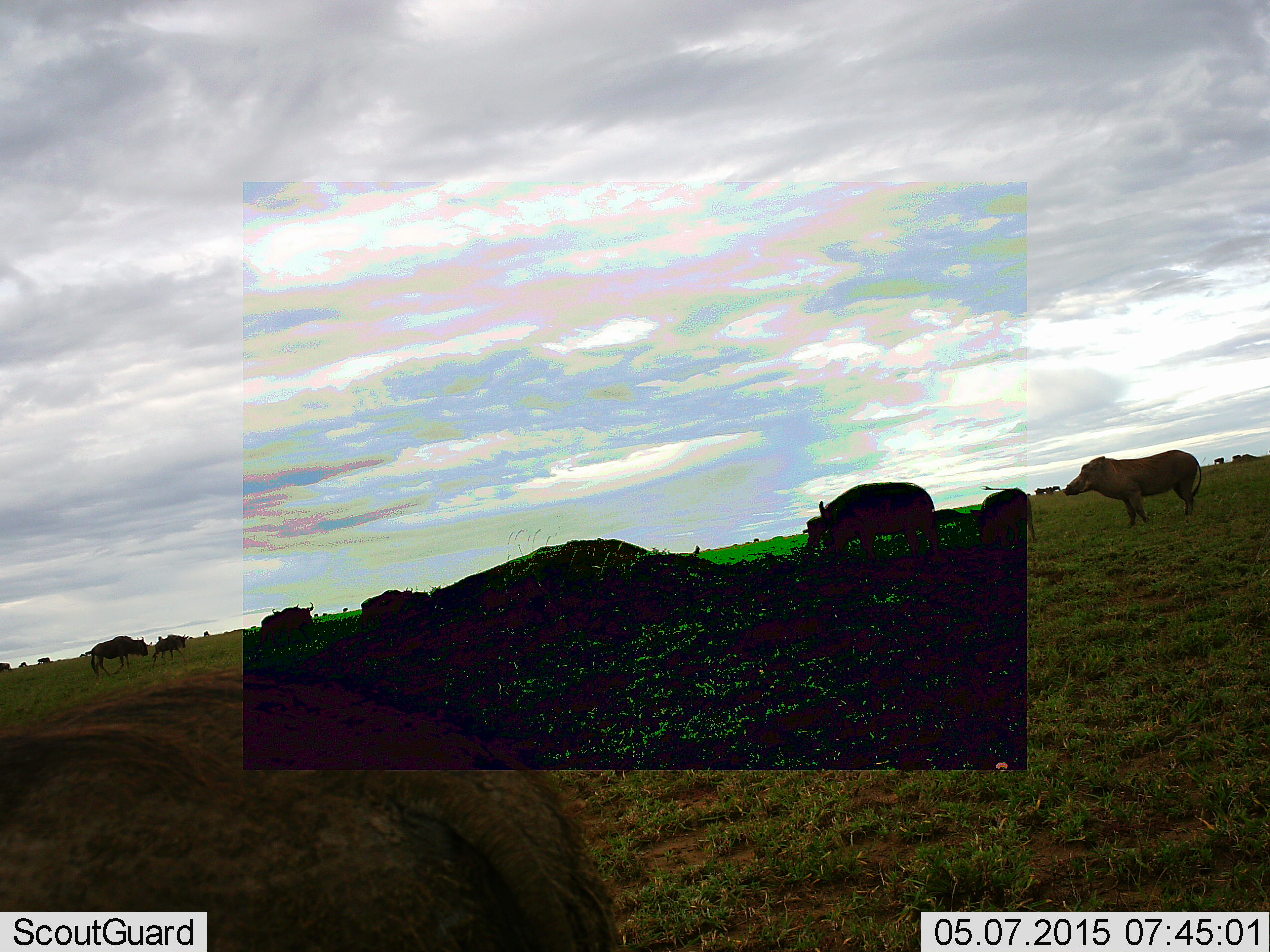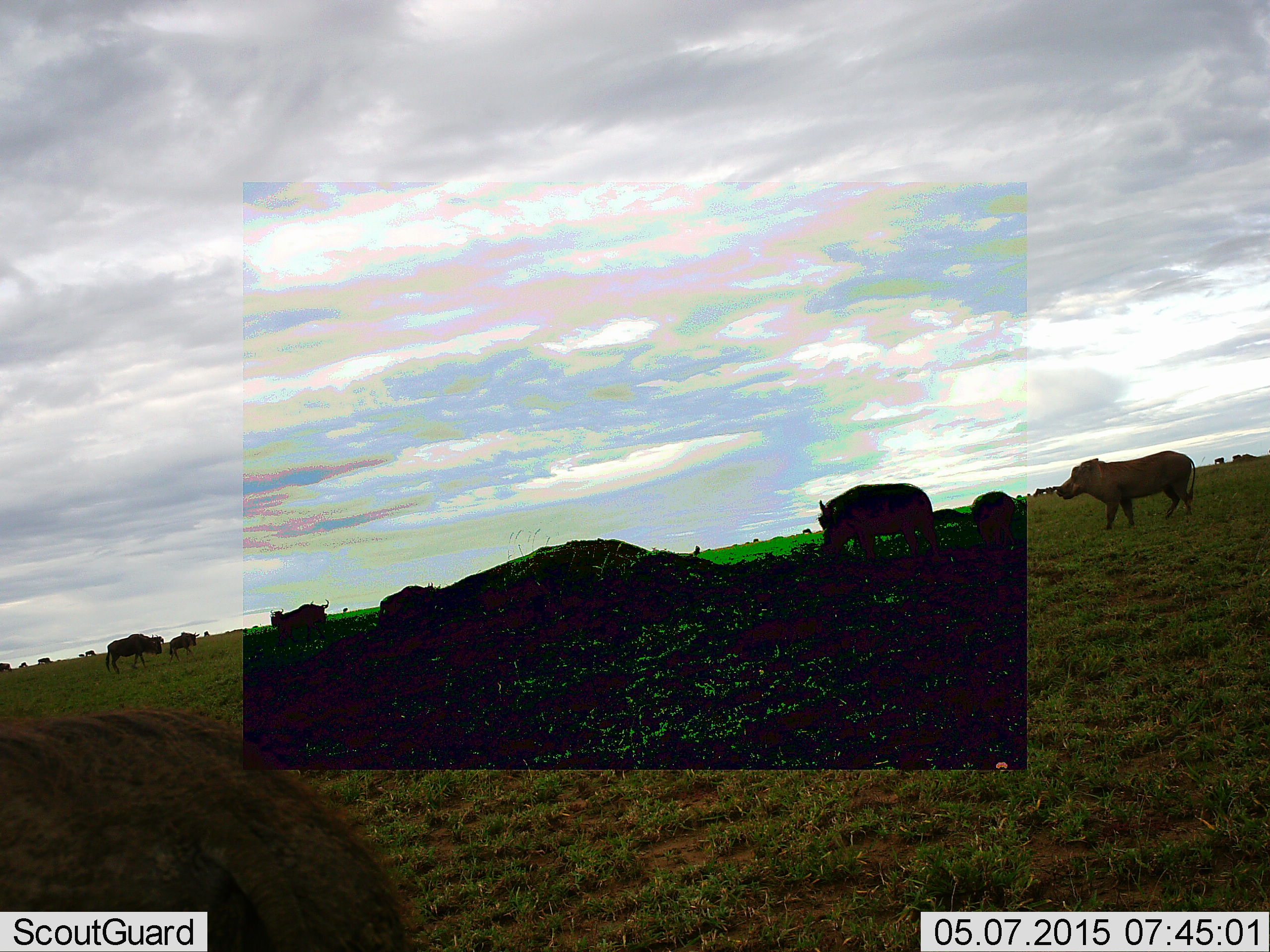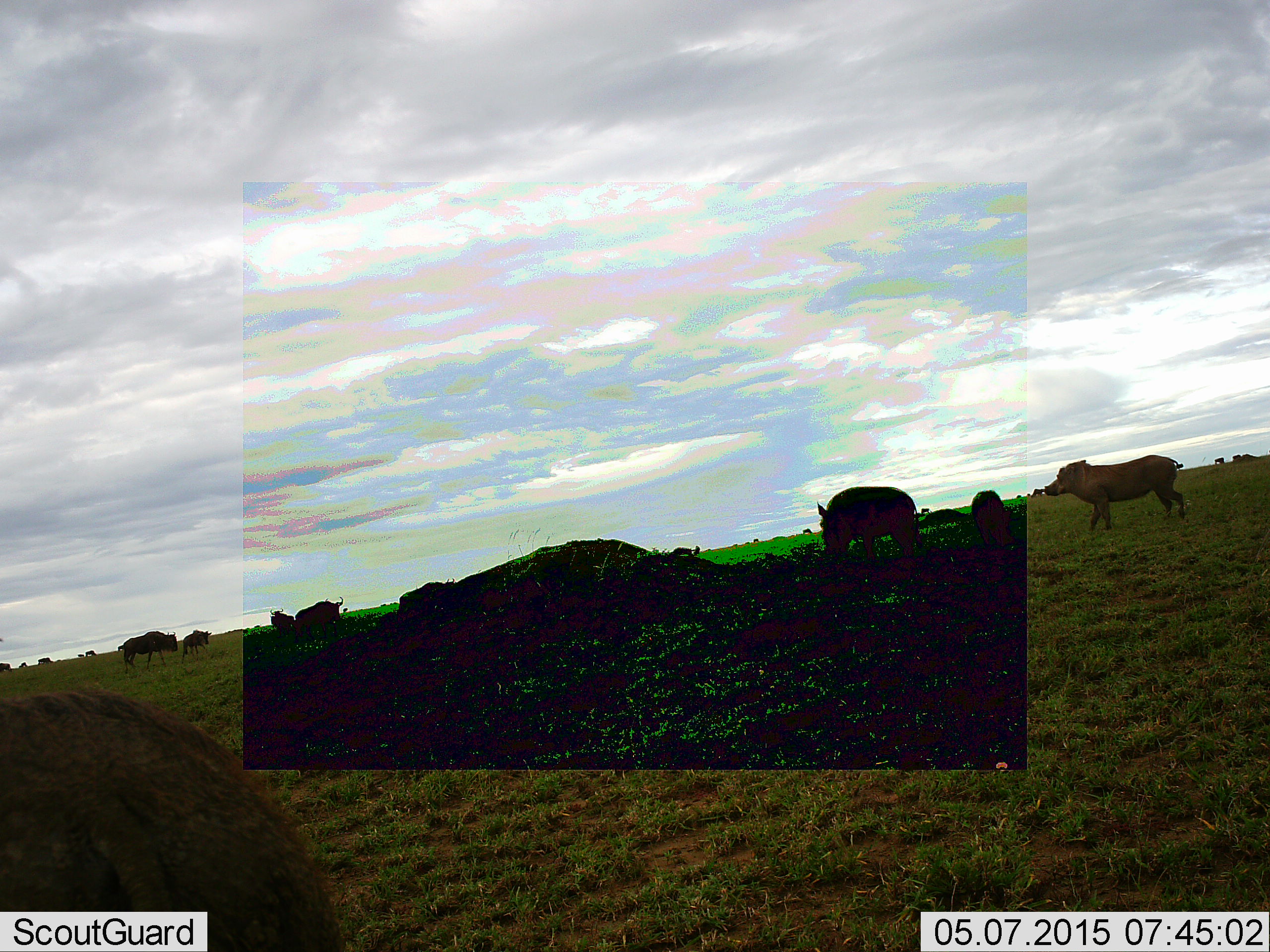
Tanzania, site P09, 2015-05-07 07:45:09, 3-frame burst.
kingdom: Animalia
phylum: Chordata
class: Mammalia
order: Artiodactyla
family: Suidae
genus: Phacochoerus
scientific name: Phacochoerus africanus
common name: warthog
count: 3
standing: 31%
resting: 0%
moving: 69%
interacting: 0%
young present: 8%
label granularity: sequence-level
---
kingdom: Animalia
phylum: Chordata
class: Mammalia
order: Artiodactyla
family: Bovidae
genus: Connochaetes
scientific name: Connochaetes taurinus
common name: blue wildebeest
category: wildebeest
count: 7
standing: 33%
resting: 0%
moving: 75%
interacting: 0%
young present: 0%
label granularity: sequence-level